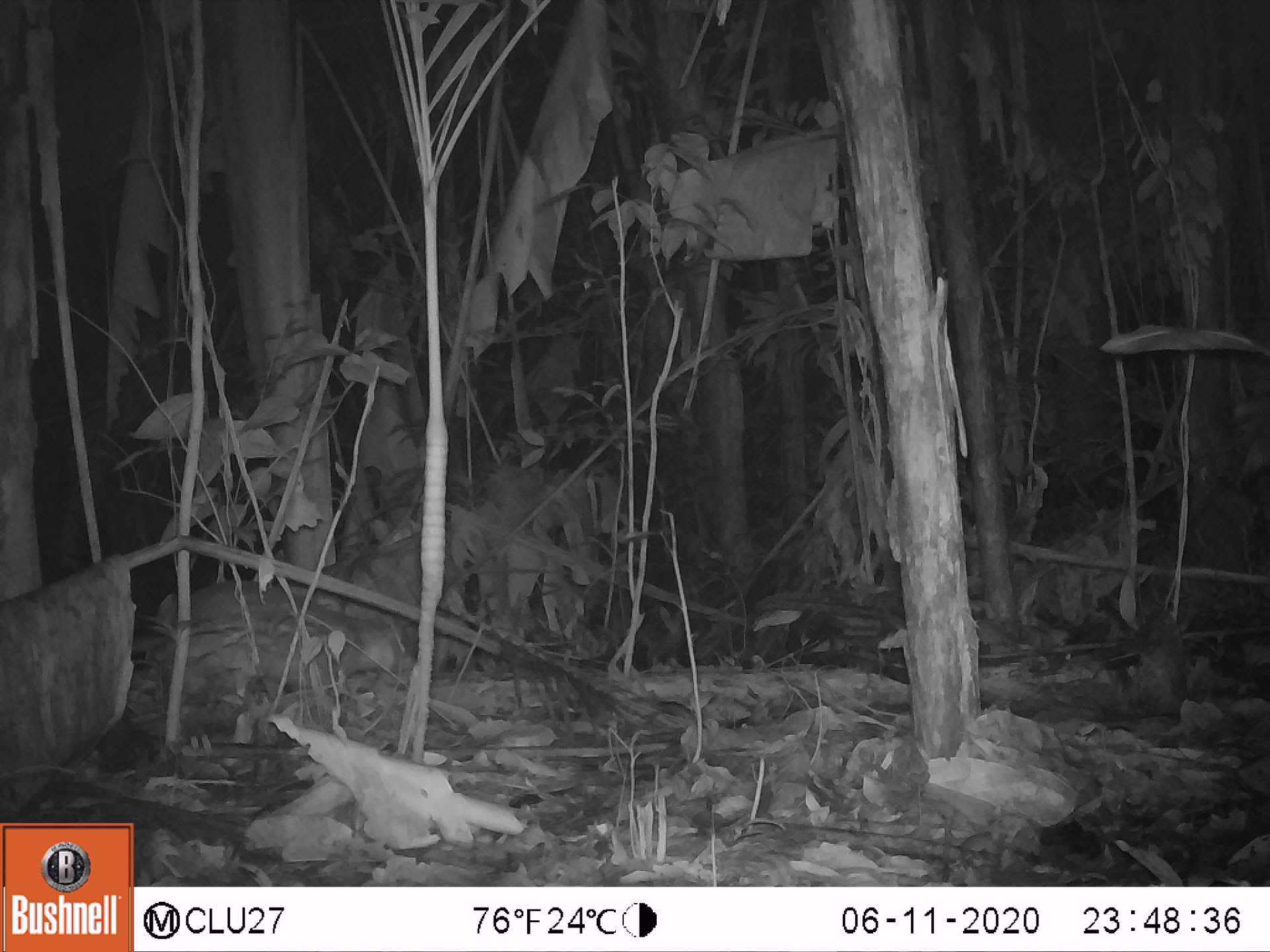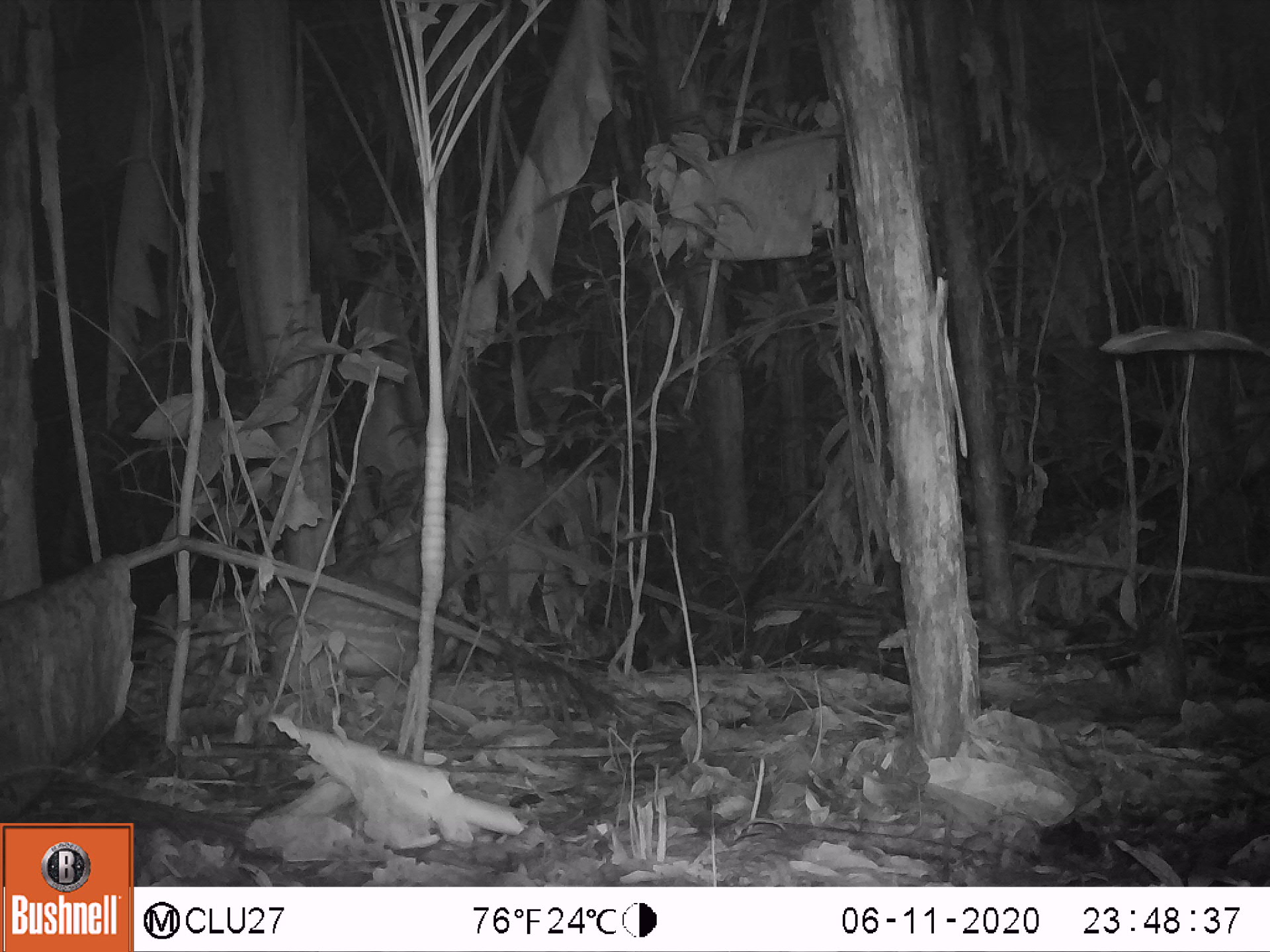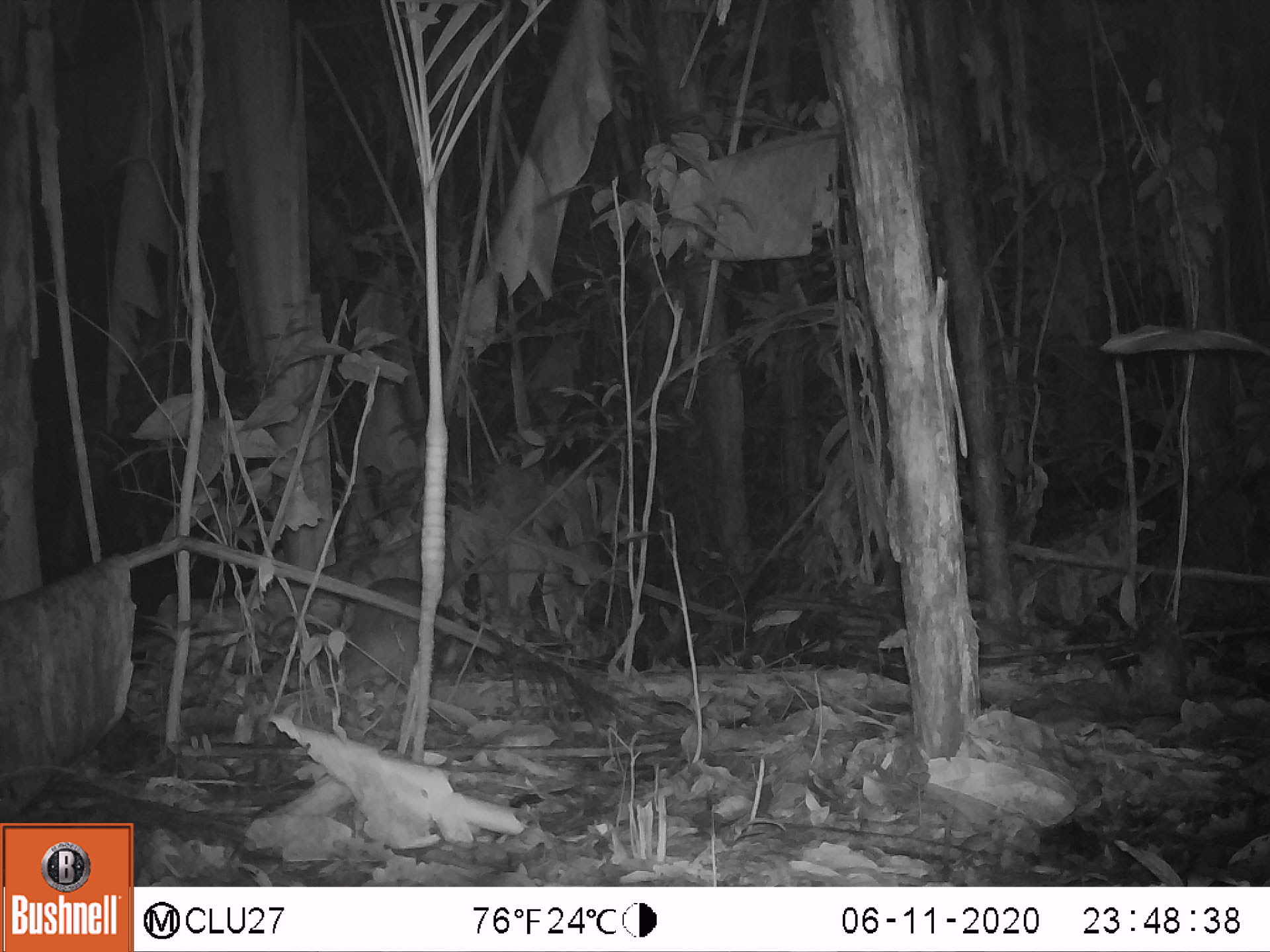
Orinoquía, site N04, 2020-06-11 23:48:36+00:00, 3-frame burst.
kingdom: Animalia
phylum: Chordata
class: Mammalia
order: Rodentia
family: Cuniculidae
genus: Cuniculus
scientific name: Cuniculus paca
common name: spotted paca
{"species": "spotted paca (Cuniculus paca)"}